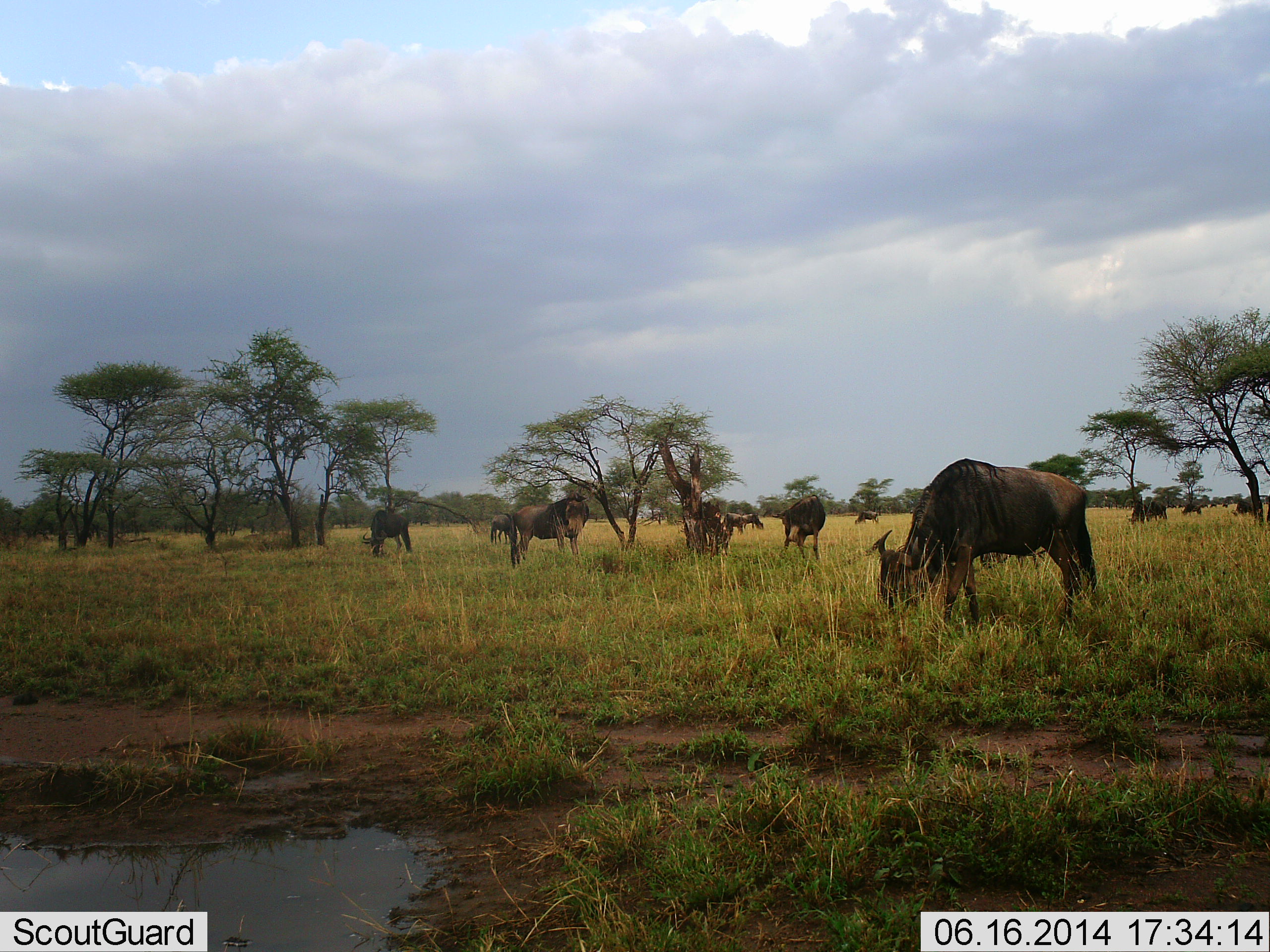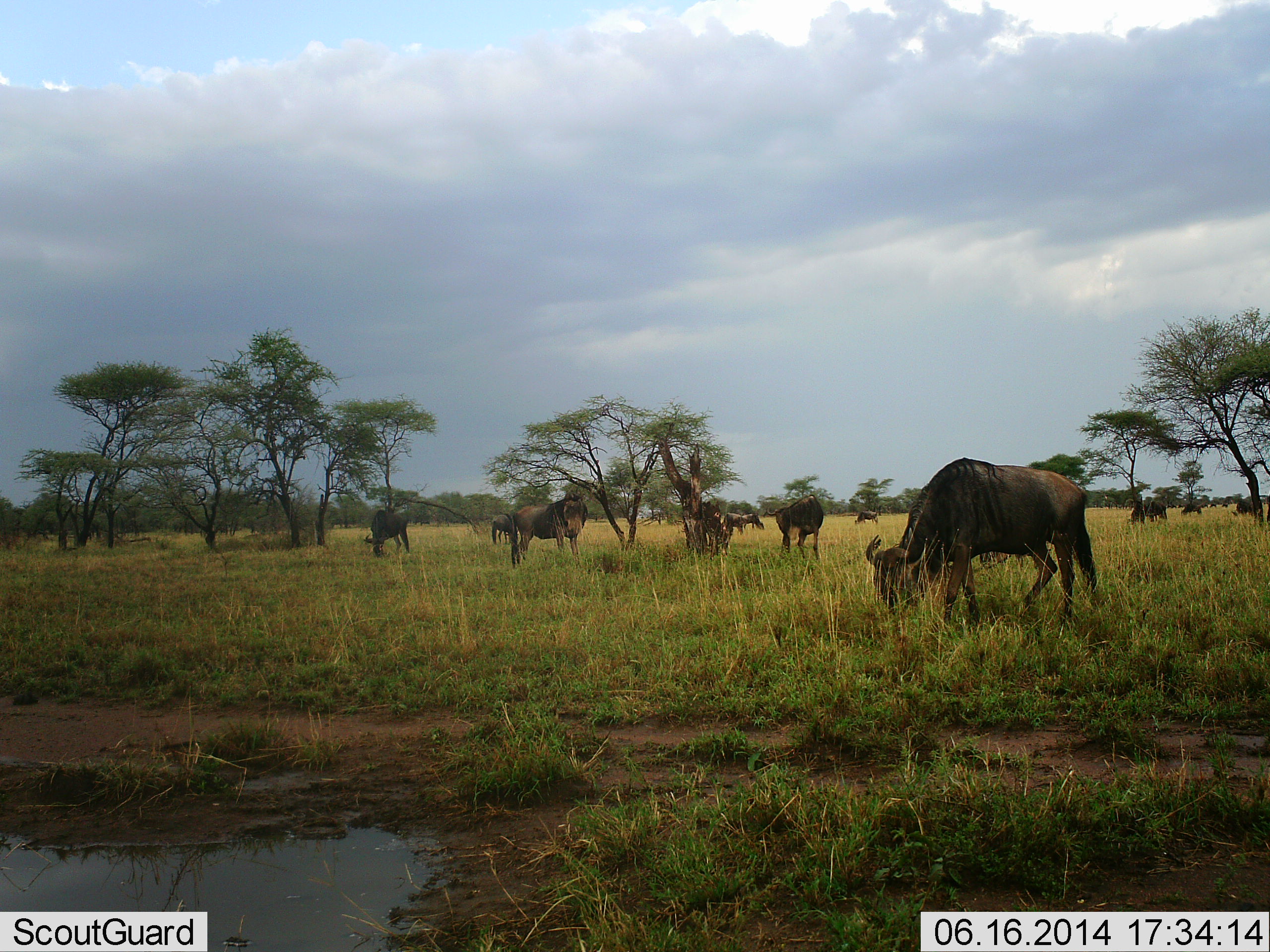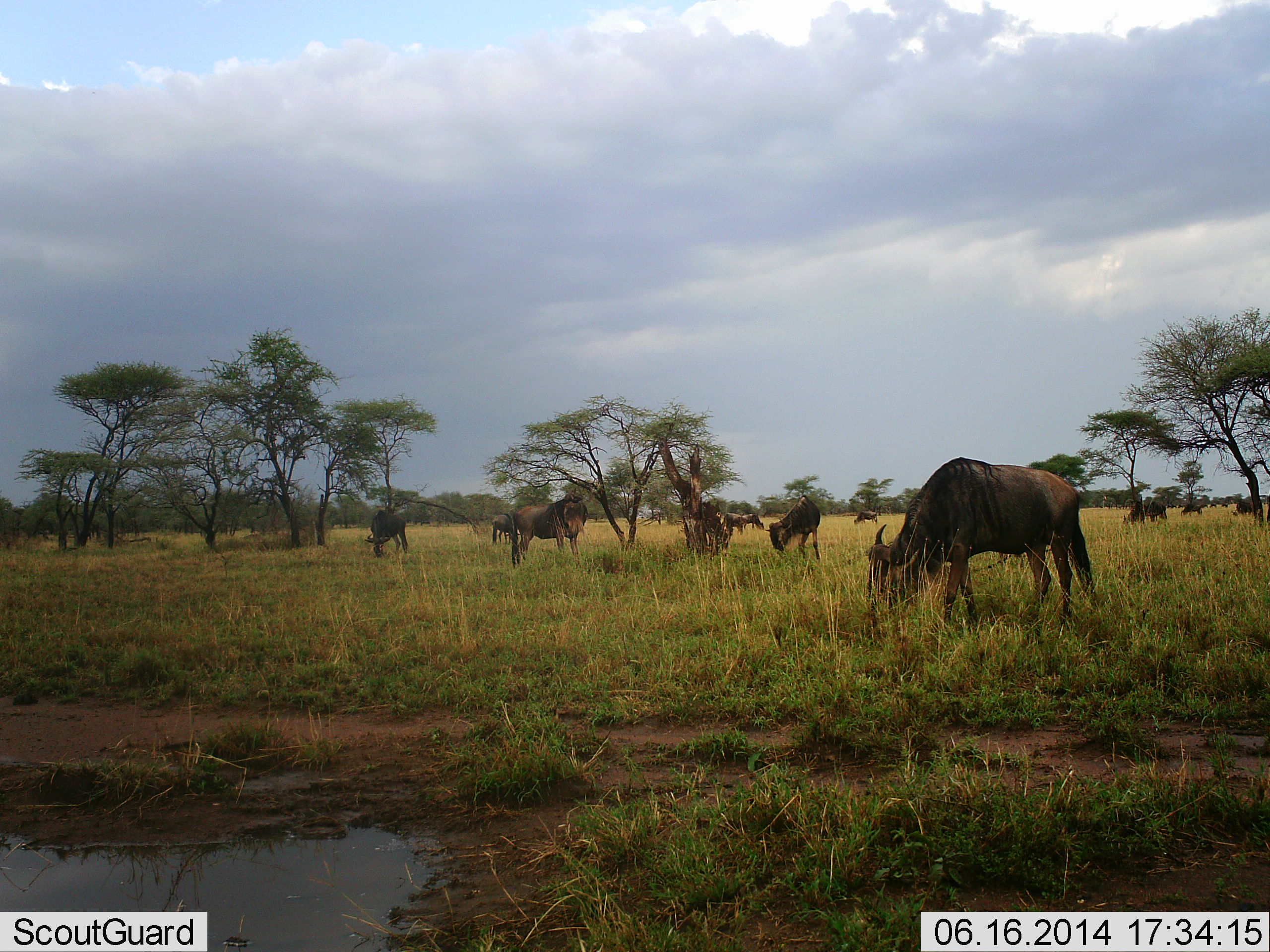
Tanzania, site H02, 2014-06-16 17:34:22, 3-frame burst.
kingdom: Animalia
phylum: Chordata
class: Mammalia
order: Artiodactyla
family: Bovidae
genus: Connochaetes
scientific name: Connochaetes taurinus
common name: blue wildebeest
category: wildebeest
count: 11-50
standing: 50%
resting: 10%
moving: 10%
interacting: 0%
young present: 0%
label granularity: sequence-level